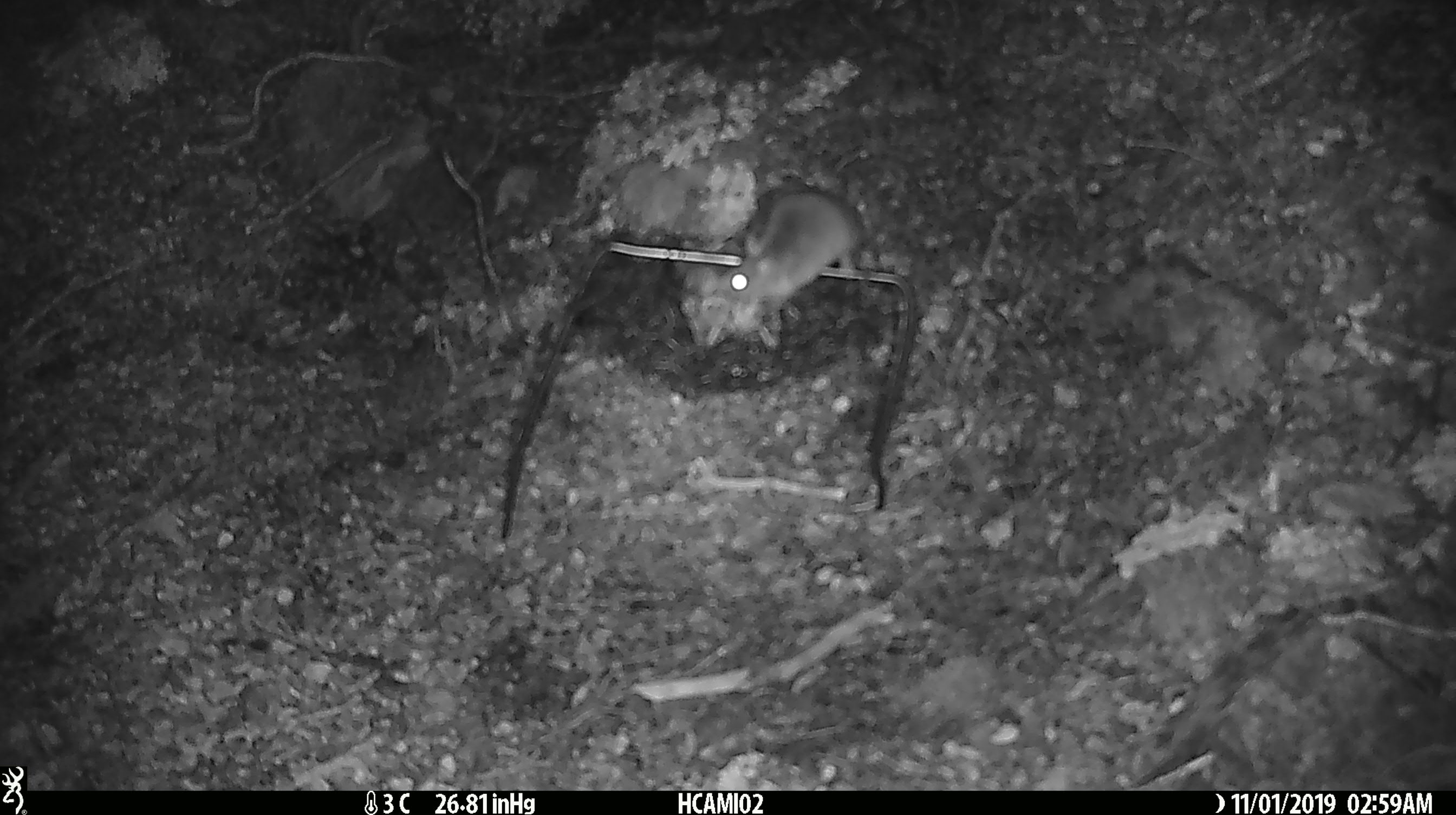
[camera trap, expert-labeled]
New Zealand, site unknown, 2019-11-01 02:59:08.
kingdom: Animalia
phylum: Chordata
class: Mammalia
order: Rodentia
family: Muridae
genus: Mus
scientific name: Mus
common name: mouse